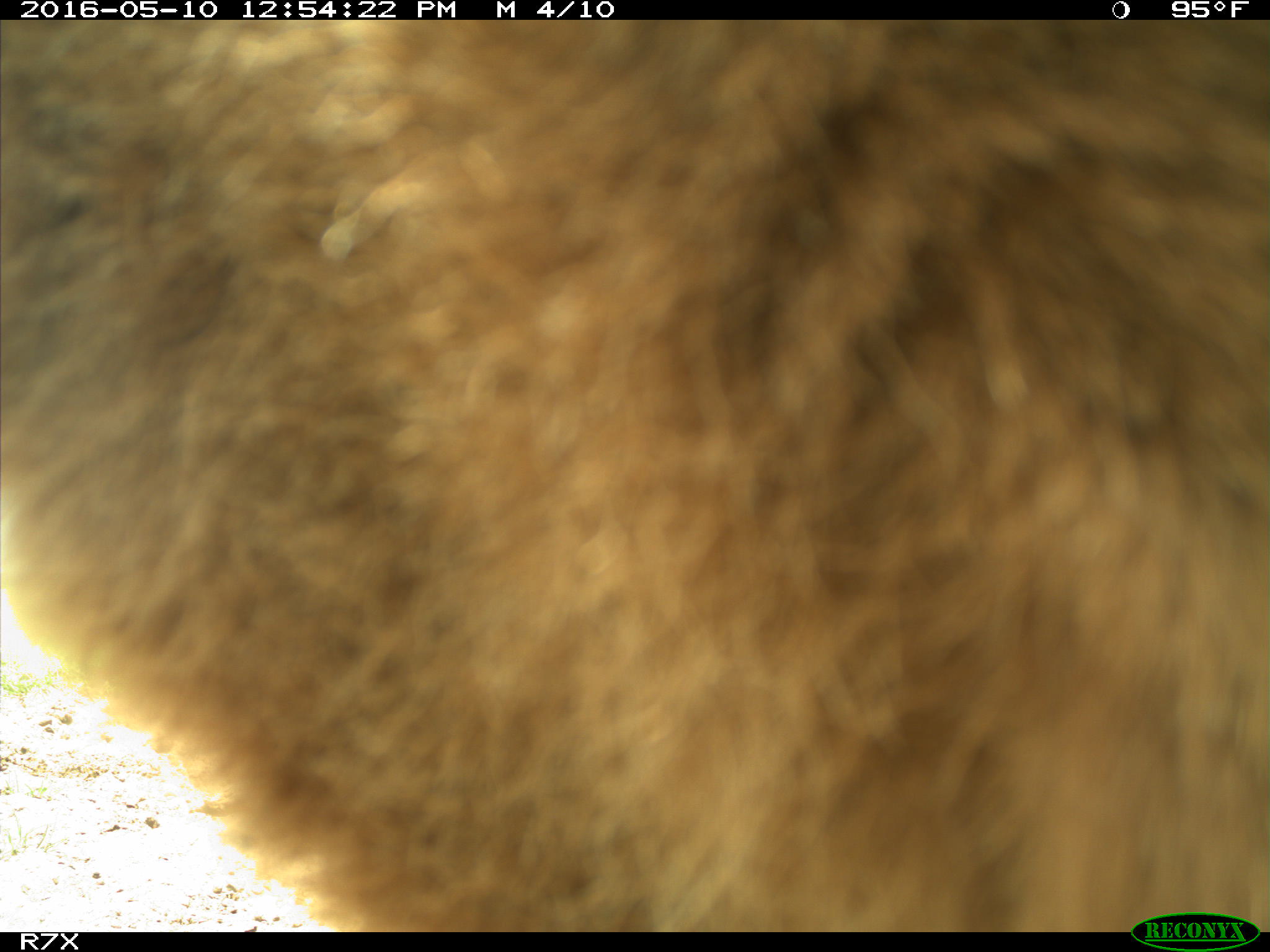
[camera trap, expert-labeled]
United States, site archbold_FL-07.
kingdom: Animalia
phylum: Chordata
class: Mammalia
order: Artiodactyla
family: Bovidae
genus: Bos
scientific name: Bos taurus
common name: domestic cow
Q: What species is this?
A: Bos taurus (domestic cow).